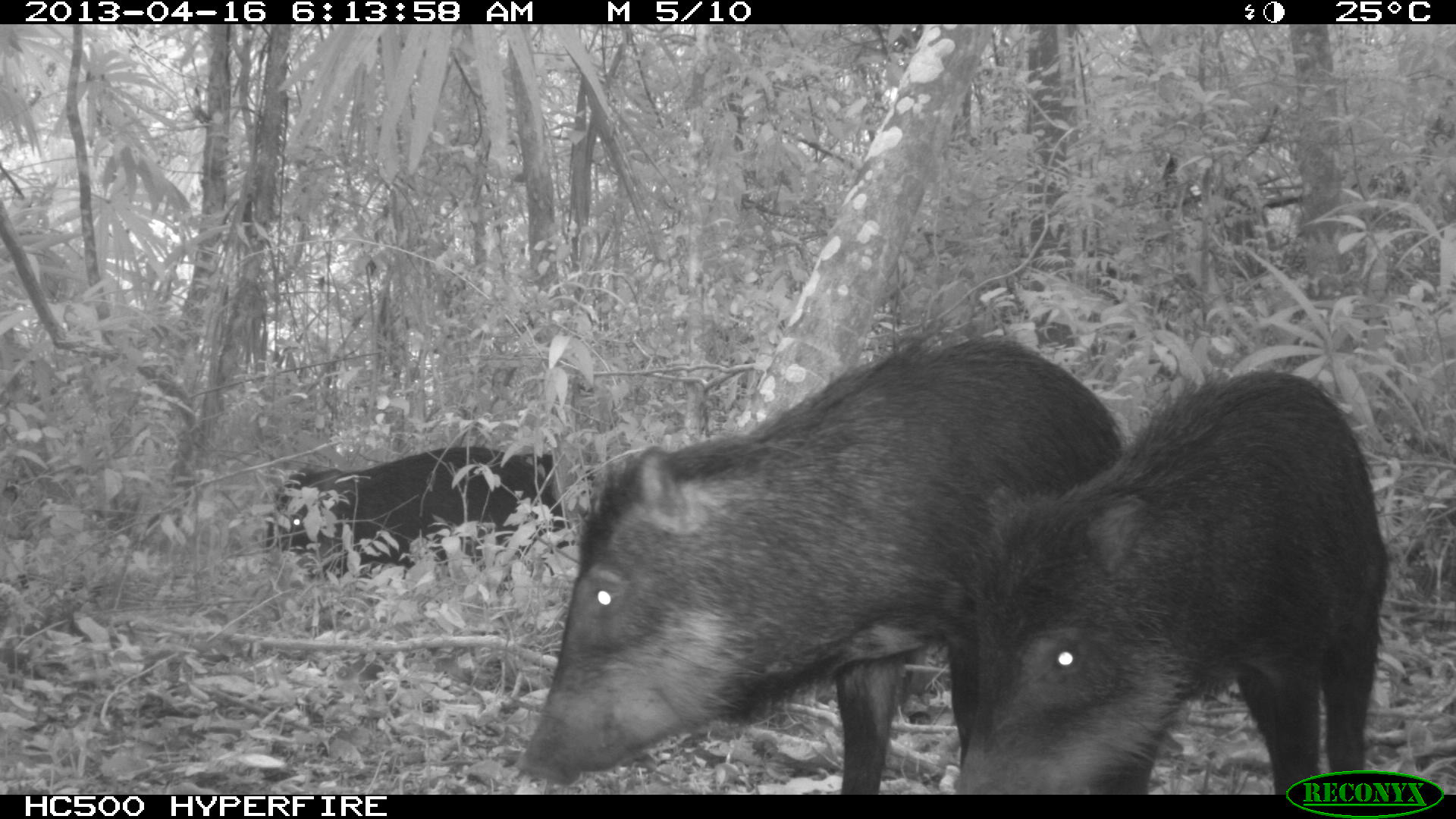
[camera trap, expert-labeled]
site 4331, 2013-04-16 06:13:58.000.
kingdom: Animalia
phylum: Chordata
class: Mammalia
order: Artiodactyla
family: Tayassuidae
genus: Tayassu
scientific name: Tayassu pecari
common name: white-lipped peccary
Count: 11.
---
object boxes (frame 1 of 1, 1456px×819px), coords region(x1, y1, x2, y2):
tayassu pecari: region(511, 332, 1129, 794); region(954, 364, 1391, 794); region(261, 445, 575, 594)